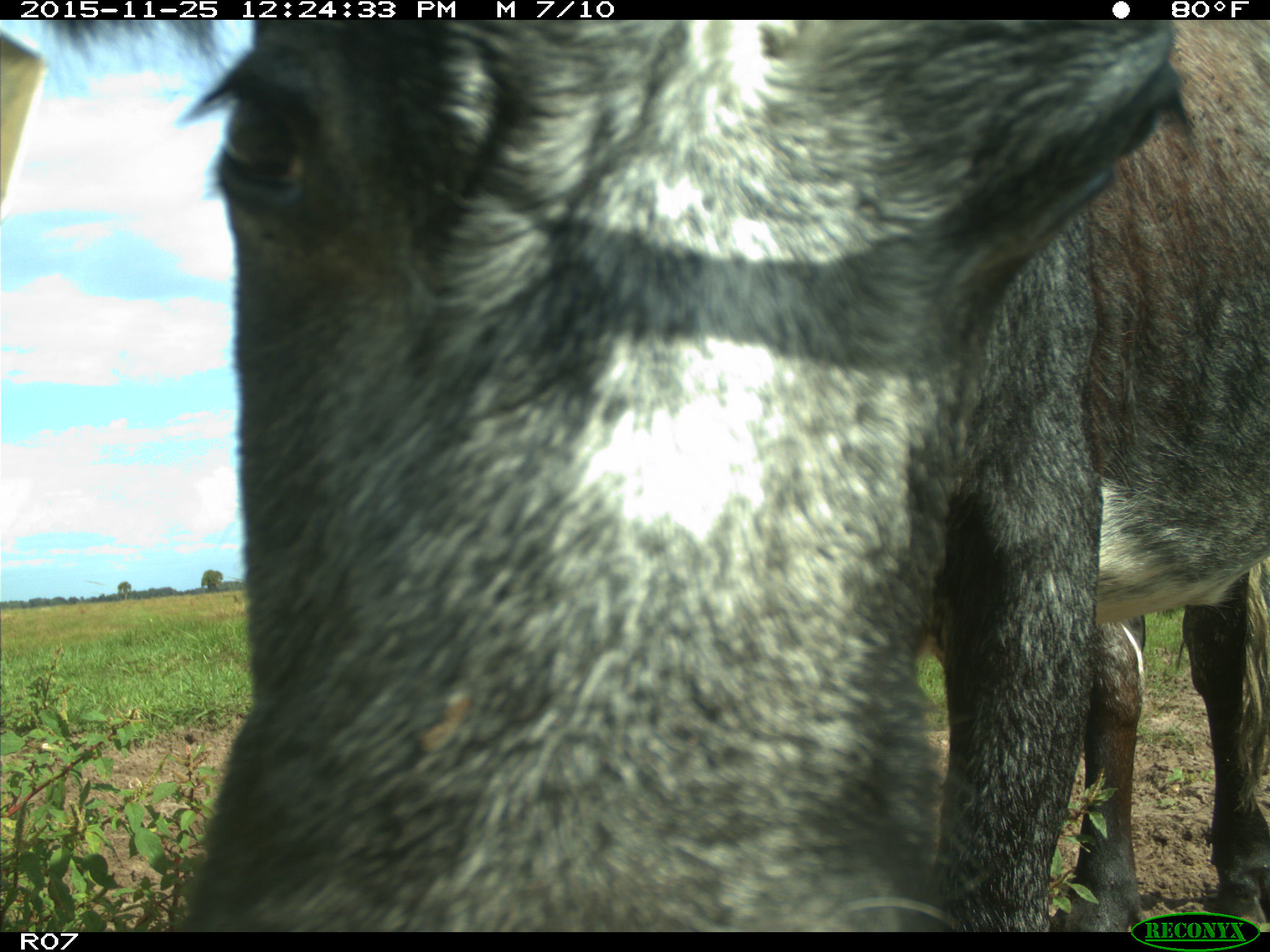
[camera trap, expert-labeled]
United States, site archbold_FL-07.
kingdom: Animalia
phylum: Chordata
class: Mammalia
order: Artiodactyla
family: Bovidae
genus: Bos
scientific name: Bos taurus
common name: domestic cow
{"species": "Bos taurus (domestic cow)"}